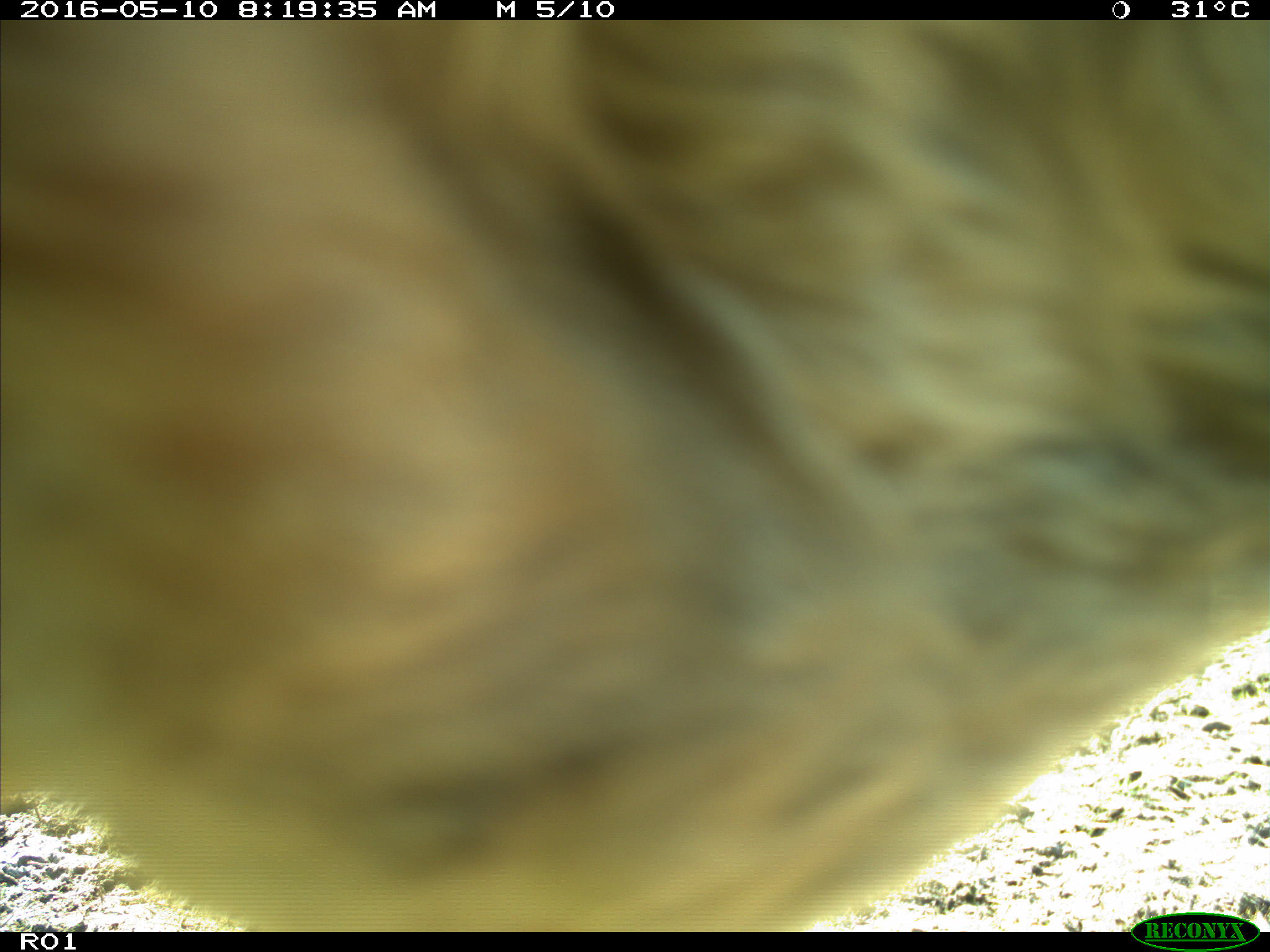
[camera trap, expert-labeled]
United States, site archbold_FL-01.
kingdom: Animalia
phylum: Chordata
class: Mammalia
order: Artiodactyla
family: Bovidae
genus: Bos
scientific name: Bos taurus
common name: domestic cow